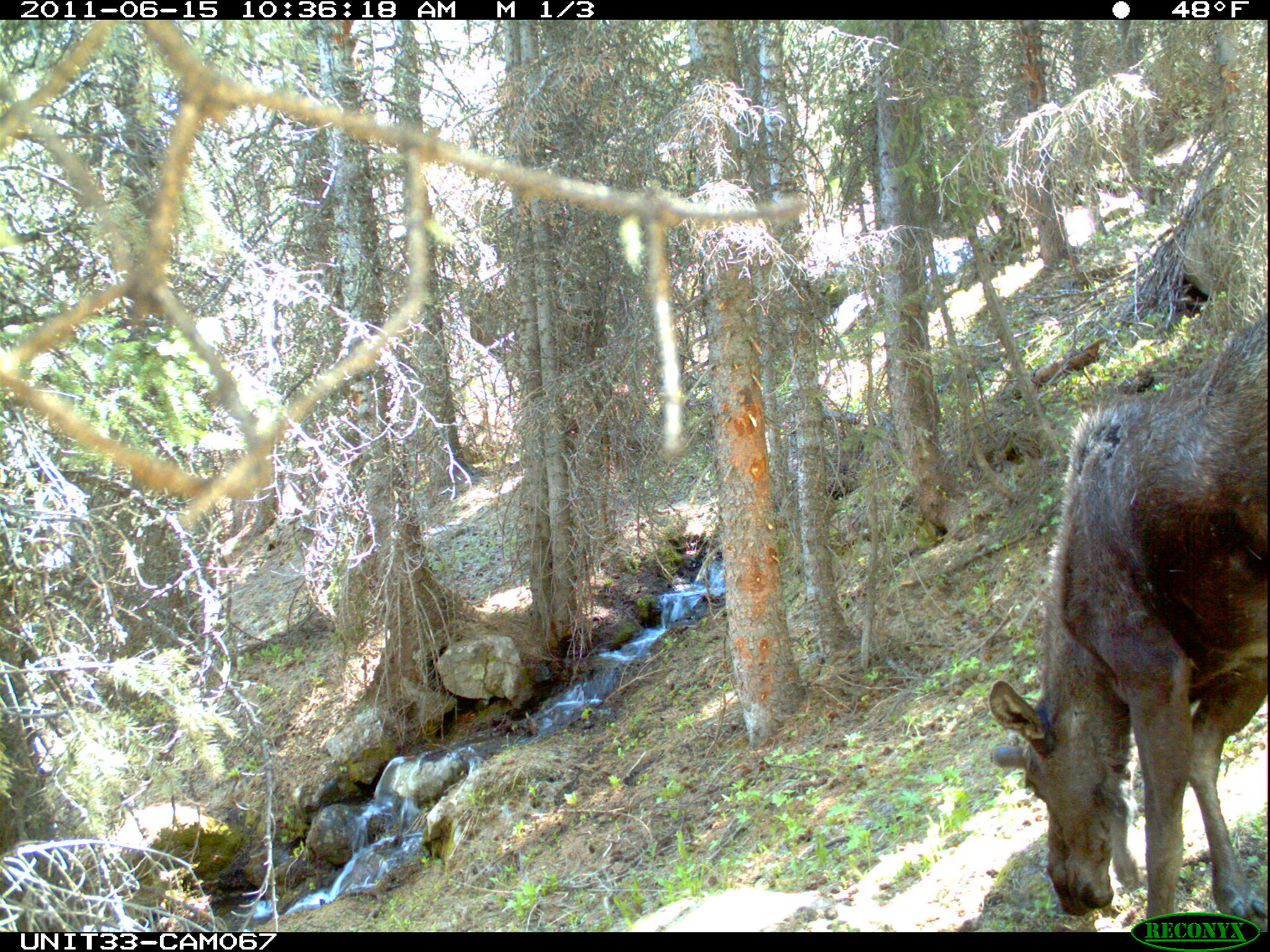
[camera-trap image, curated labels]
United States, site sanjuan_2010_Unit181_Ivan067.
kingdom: Animalia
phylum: Chordata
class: Mammalia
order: Artiodactyla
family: Cervidae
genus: Alces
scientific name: Alces alces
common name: moose